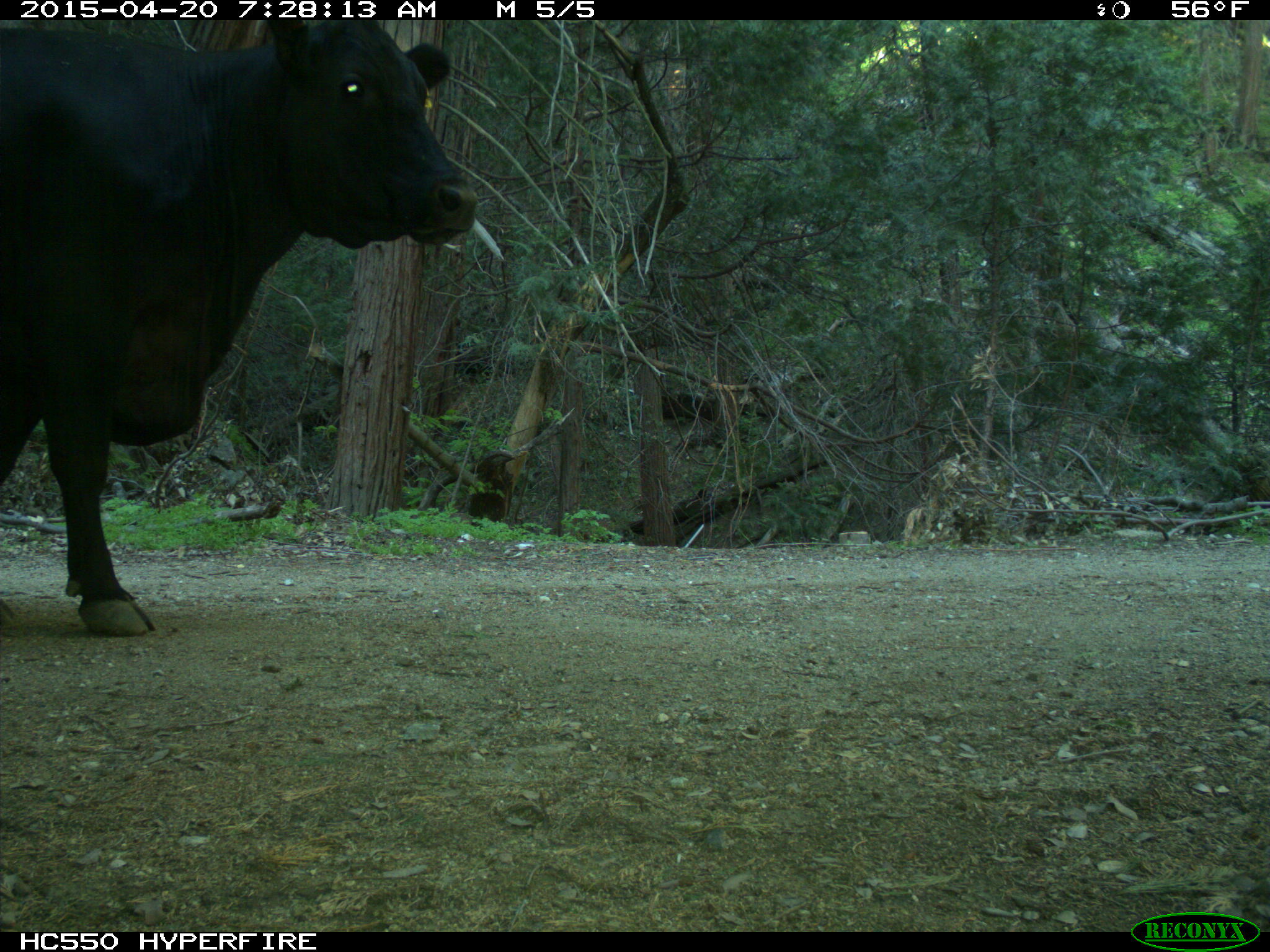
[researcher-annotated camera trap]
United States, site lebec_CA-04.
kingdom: Animalia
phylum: Chordata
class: Mammalia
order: Artiodactyla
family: Bovidae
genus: Bos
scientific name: Bos taurus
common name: domestic cow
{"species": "Bos taurus (domestic cow)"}